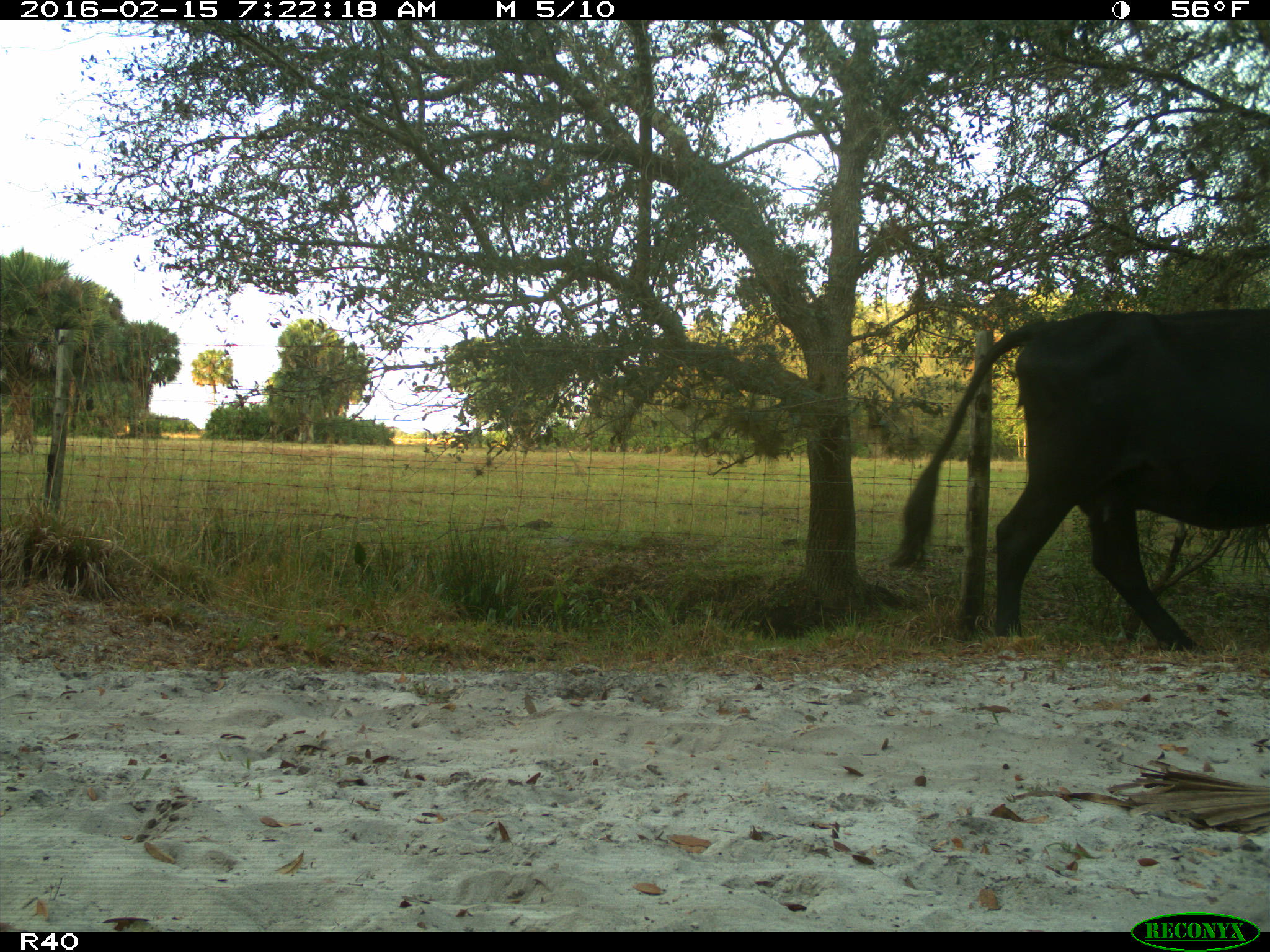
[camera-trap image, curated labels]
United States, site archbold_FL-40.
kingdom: Animalia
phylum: Chordata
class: Mammalia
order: Artiodactyla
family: Bovidae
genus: Bos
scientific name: Bos taurus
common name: domestic cow